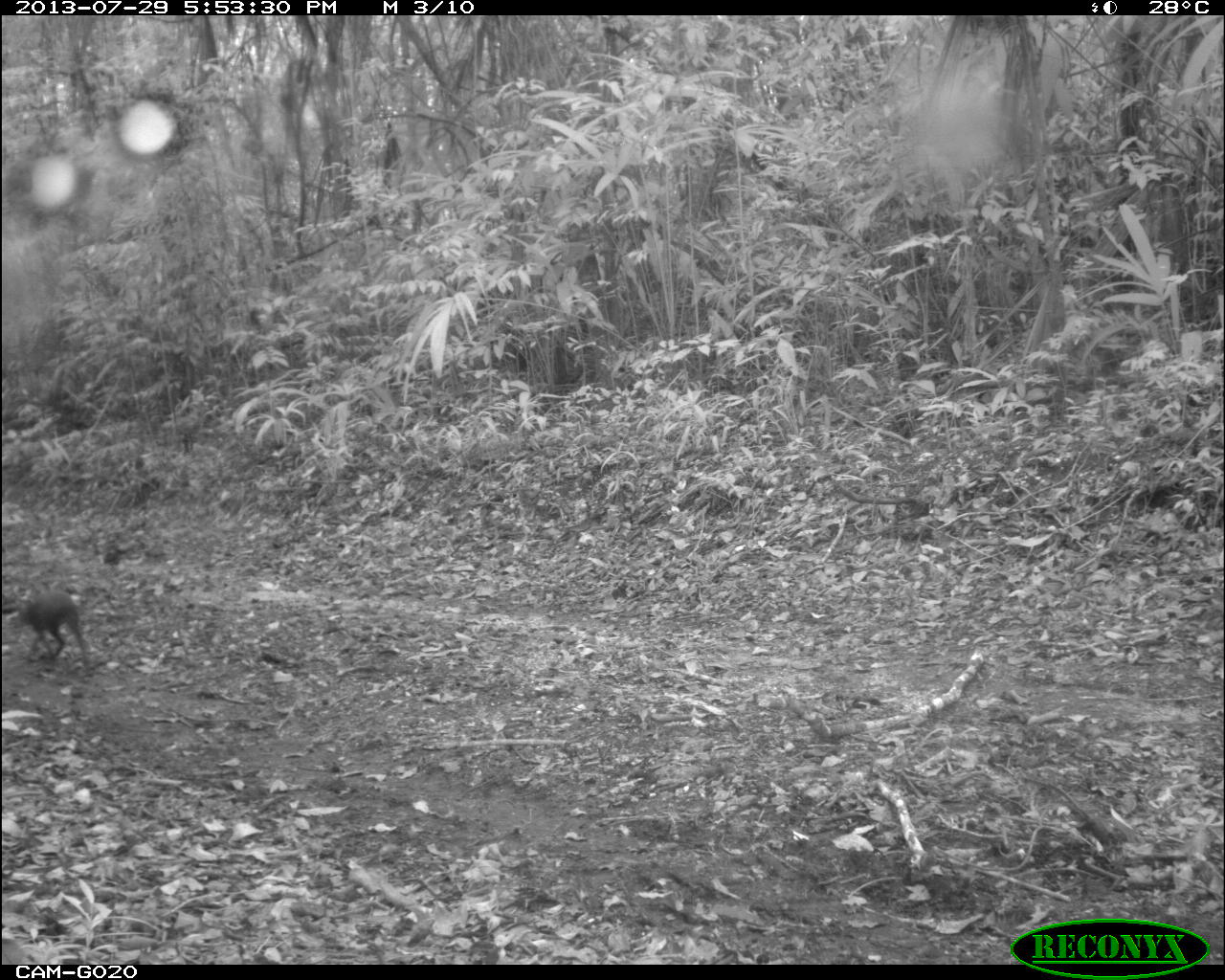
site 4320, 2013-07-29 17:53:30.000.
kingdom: Animalia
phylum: Chordata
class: Mammalia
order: Rodentia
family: Dasyproctidae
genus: Dasyprocta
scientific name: Dasyprocta punctata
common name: central american agouti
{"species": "Dasyprocta punctata (central american agouti)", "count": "1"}